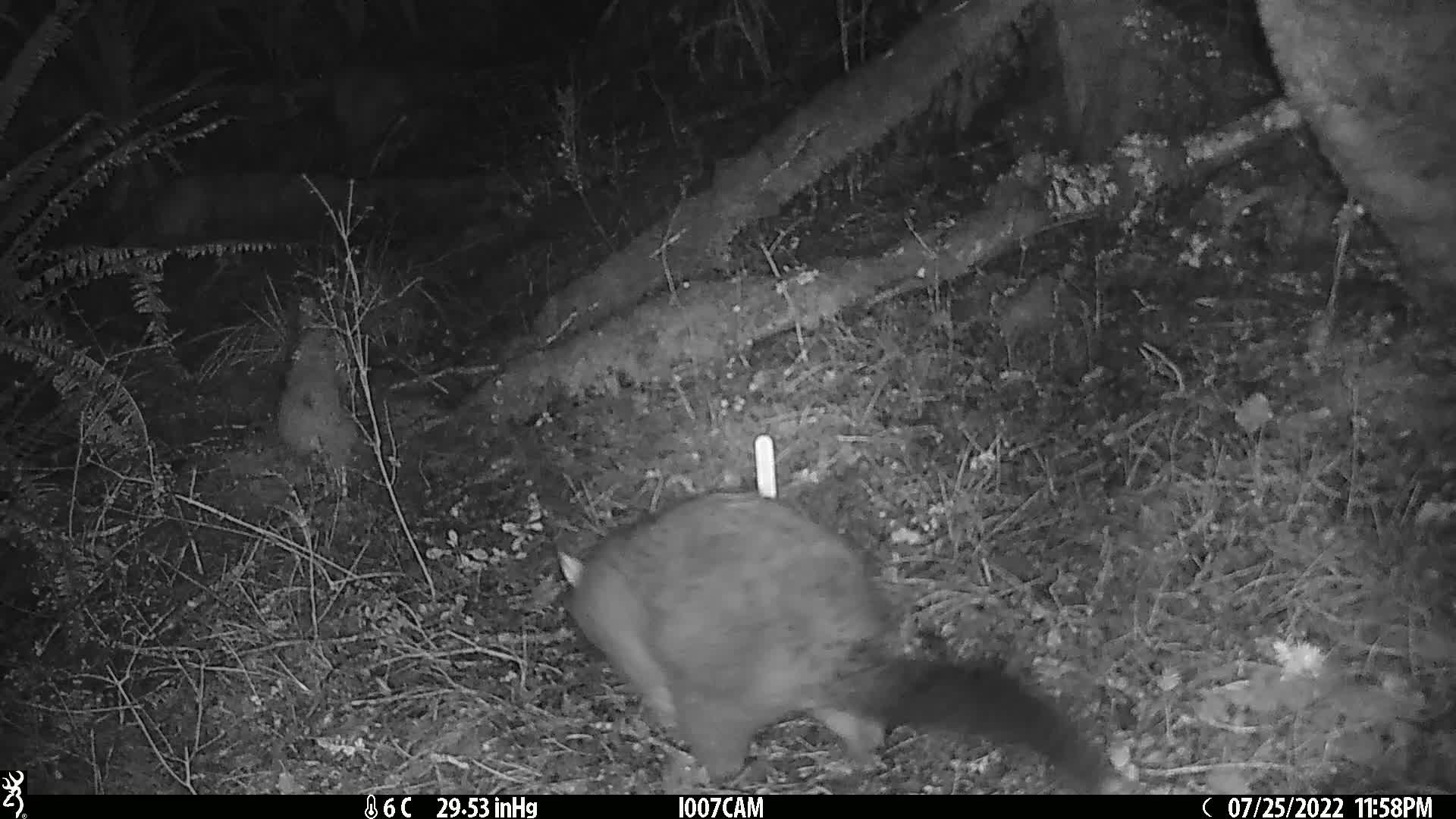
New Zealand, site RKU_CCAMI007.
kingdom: Animalia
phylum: Chordata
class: Mammalia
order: Diprotodontia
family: Phalangeridae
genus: Trichosurus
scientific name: Trichosurus vulpecula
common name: common brushtail possum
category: possum